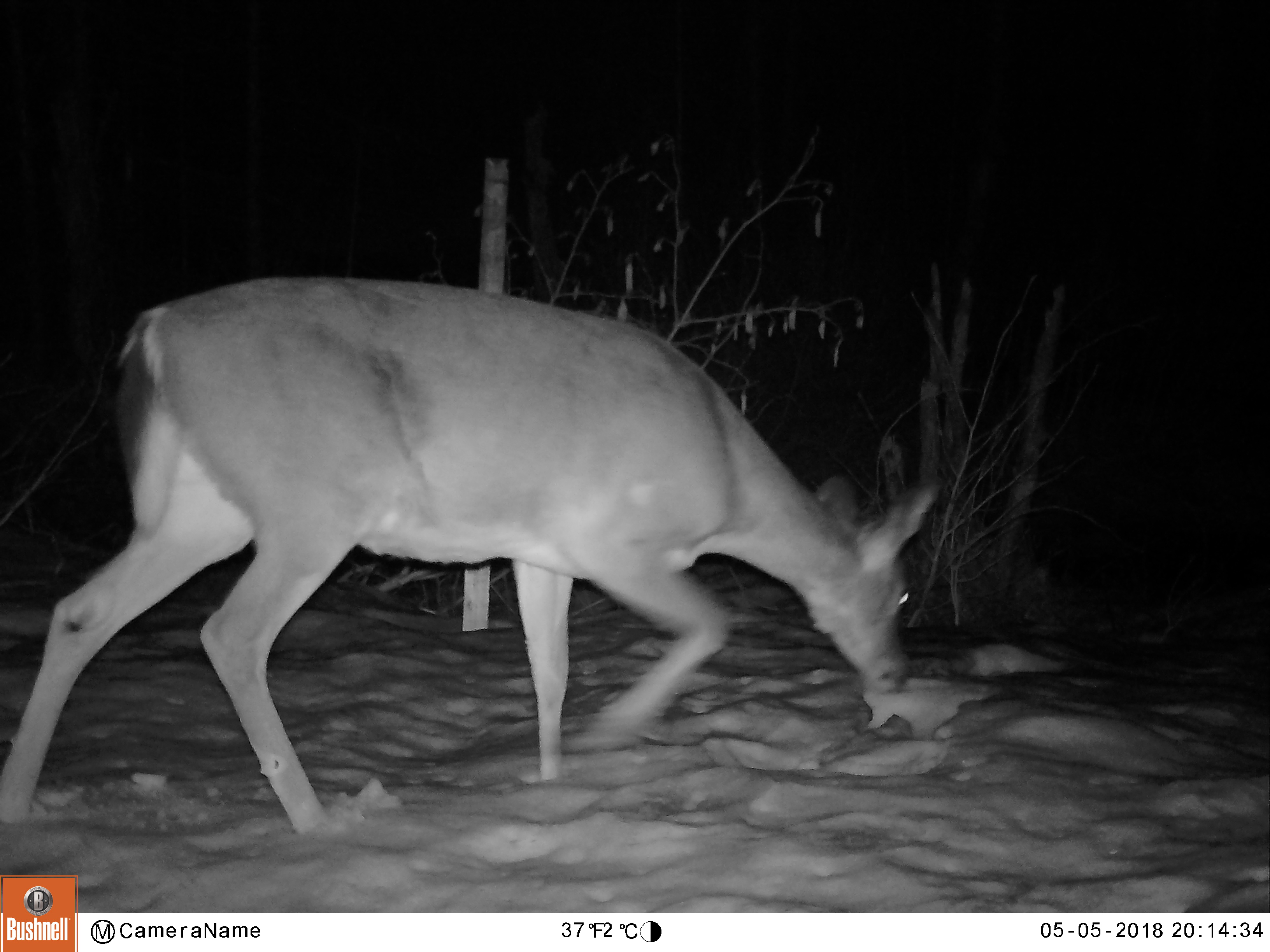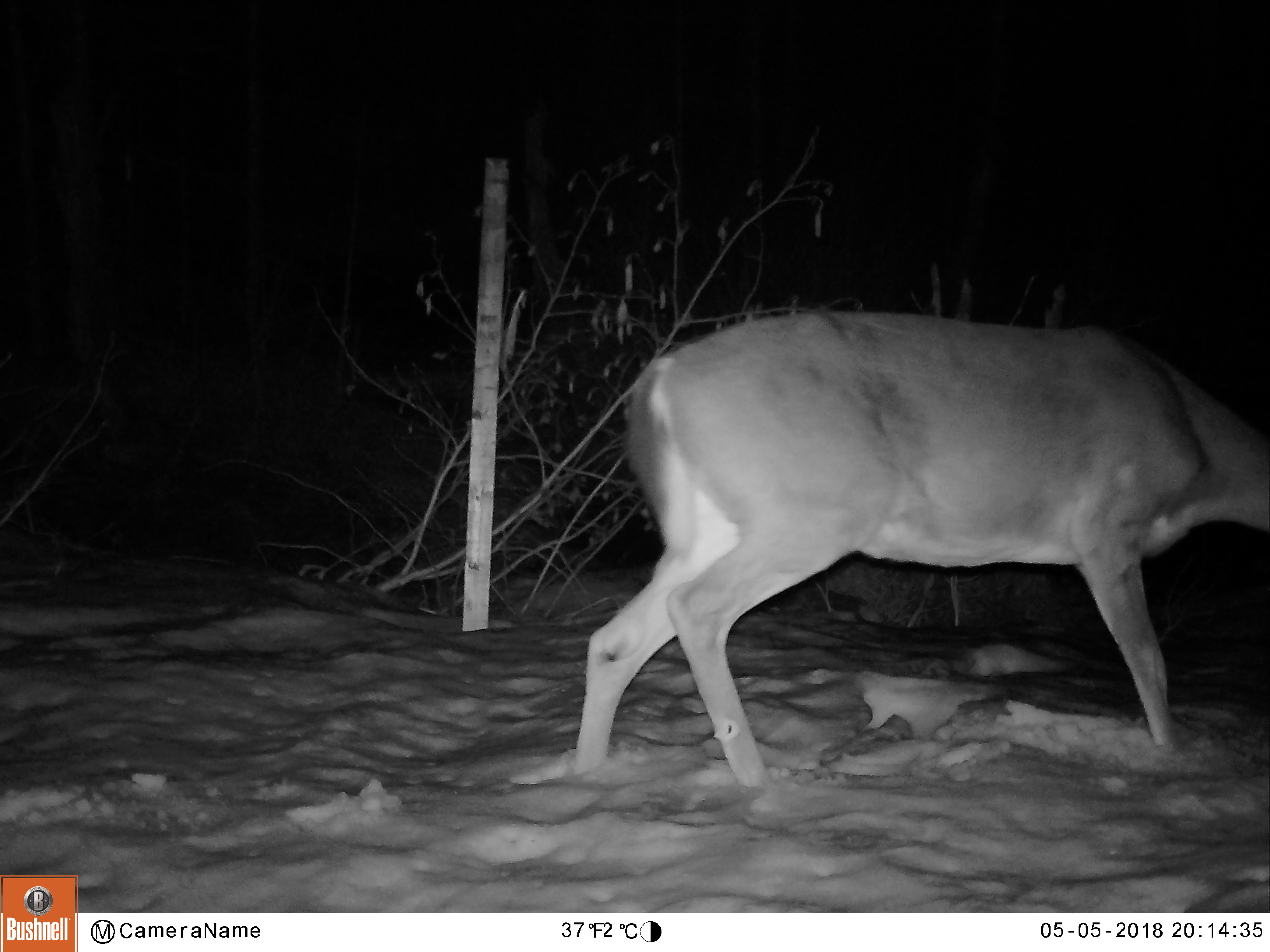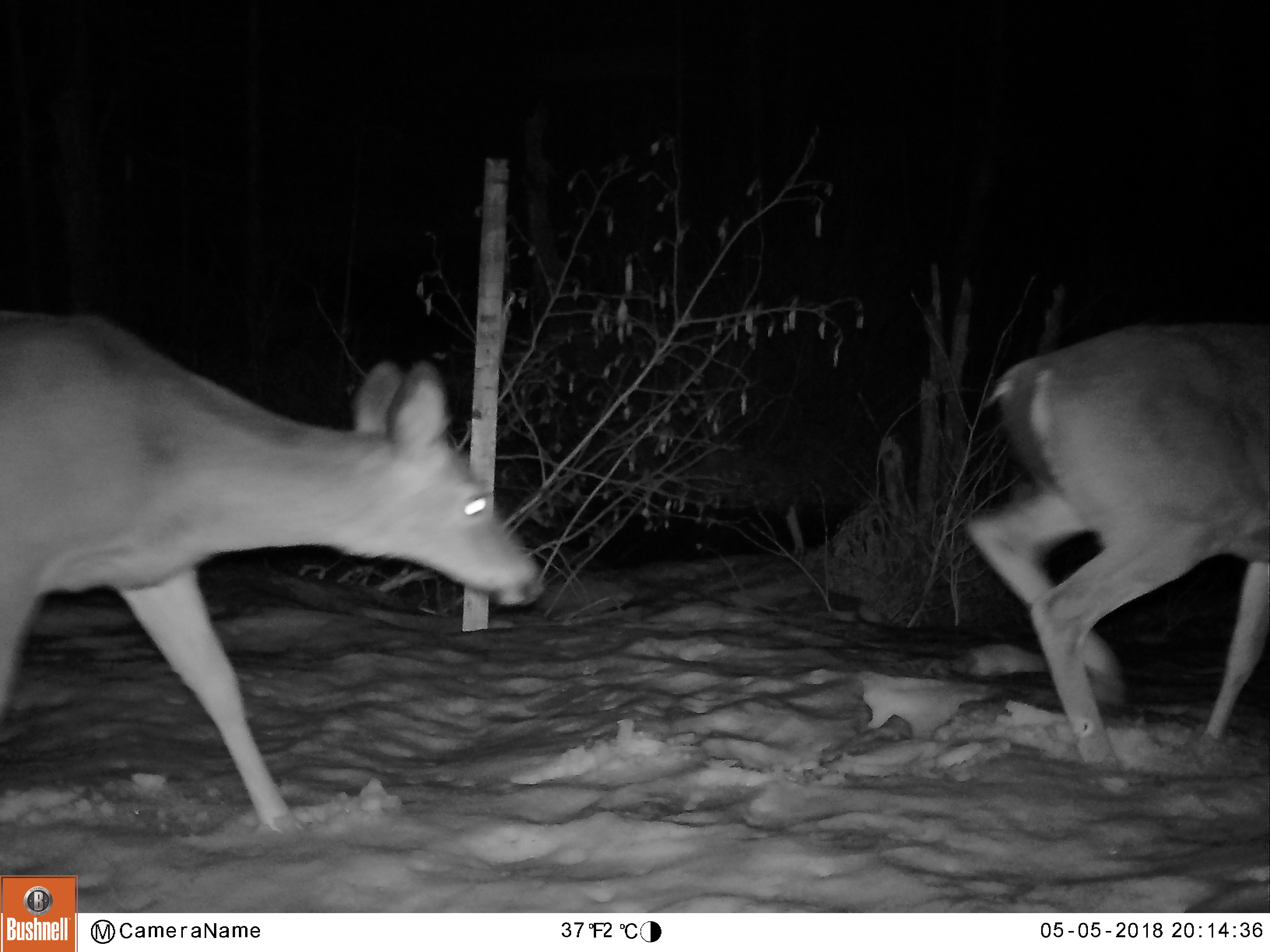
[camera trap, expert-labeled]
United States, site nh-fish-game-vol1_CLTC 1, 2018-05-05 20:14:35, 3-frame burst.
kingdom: Animalia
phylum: Chordata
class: Mammalia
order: Artiodactyla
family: Cervidae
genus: Odocoileus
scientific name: Odocoileus virginianus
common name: white-tailed deer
White-tailed deer (Odocoileus virginianus).